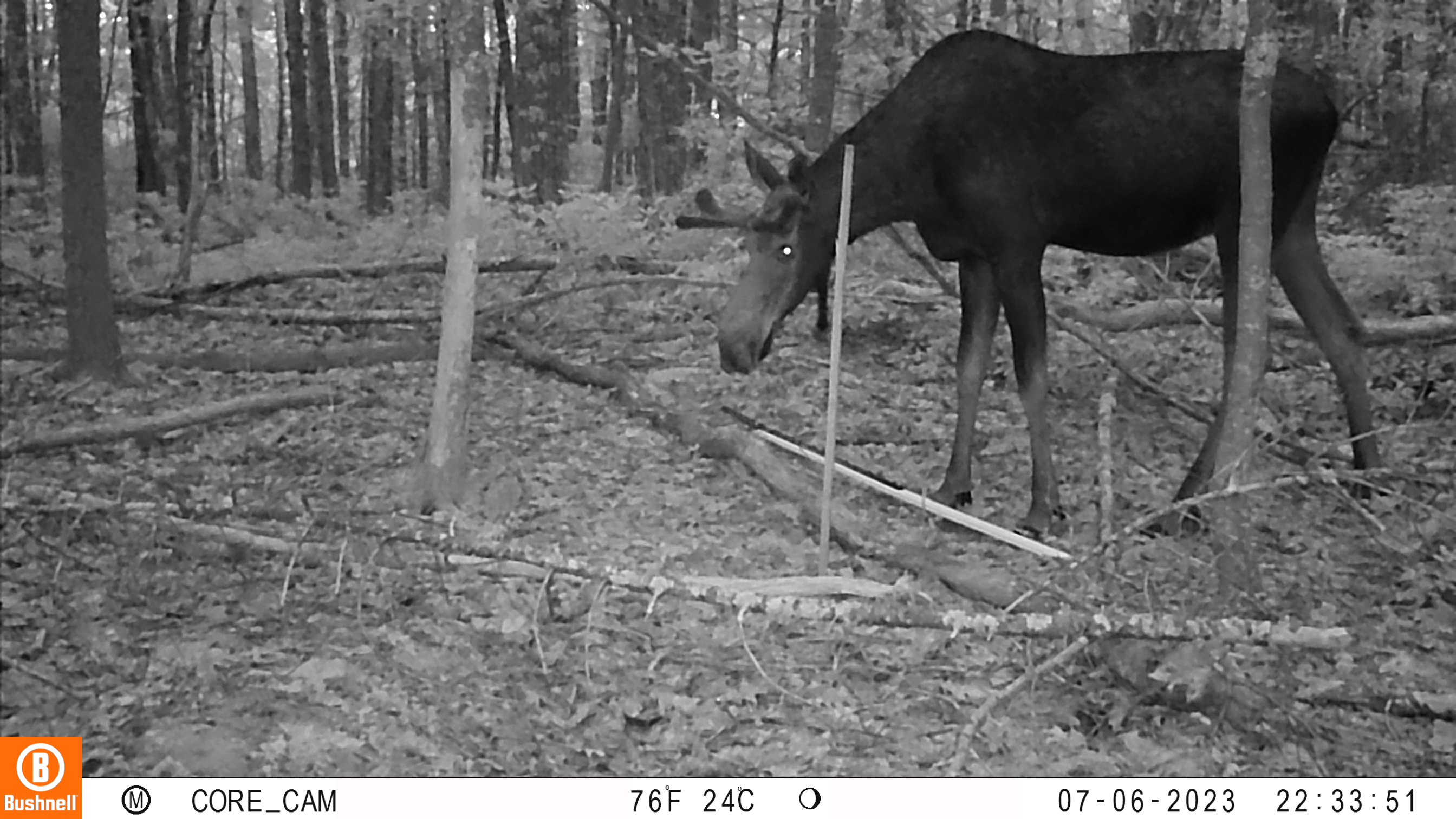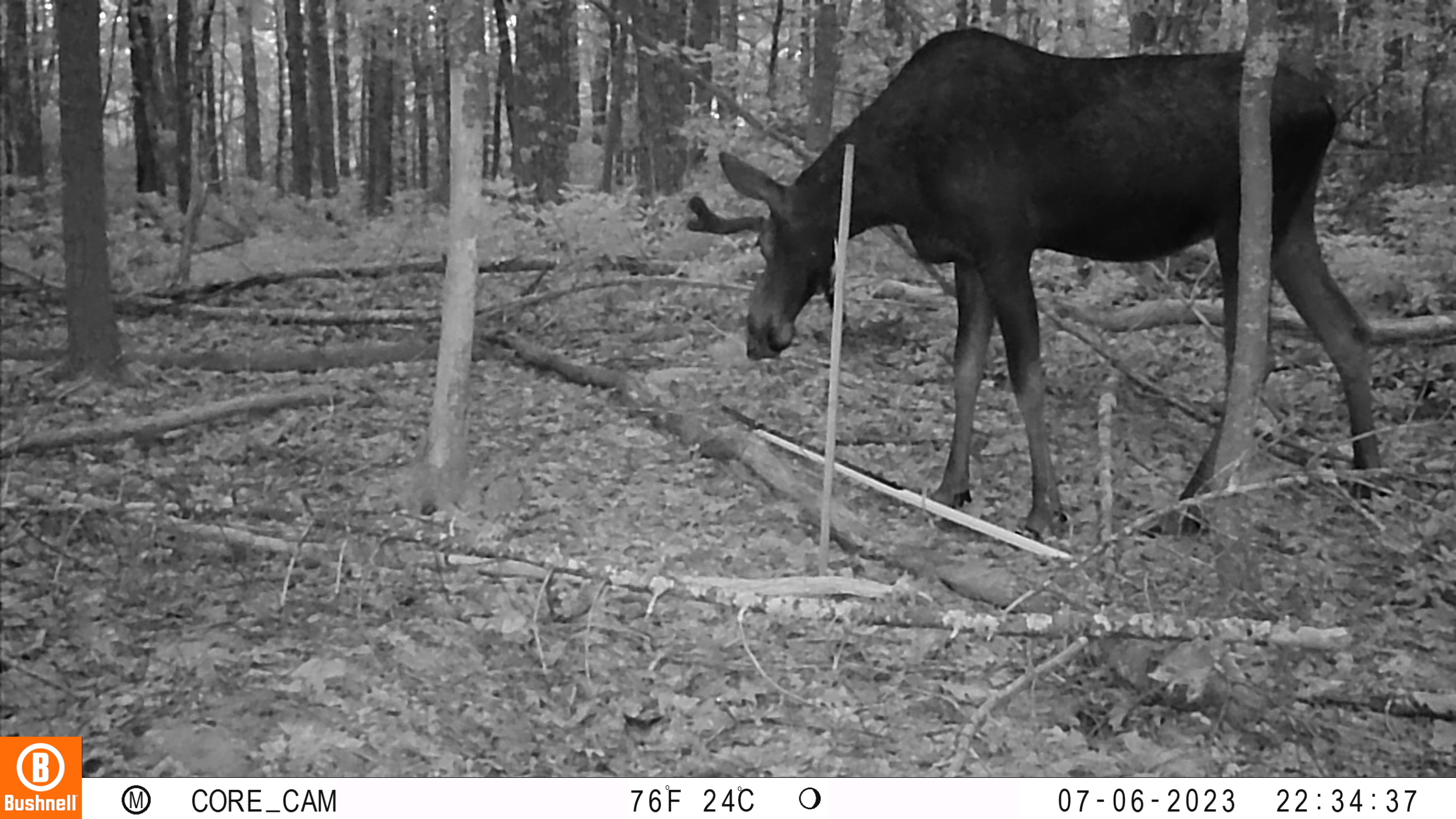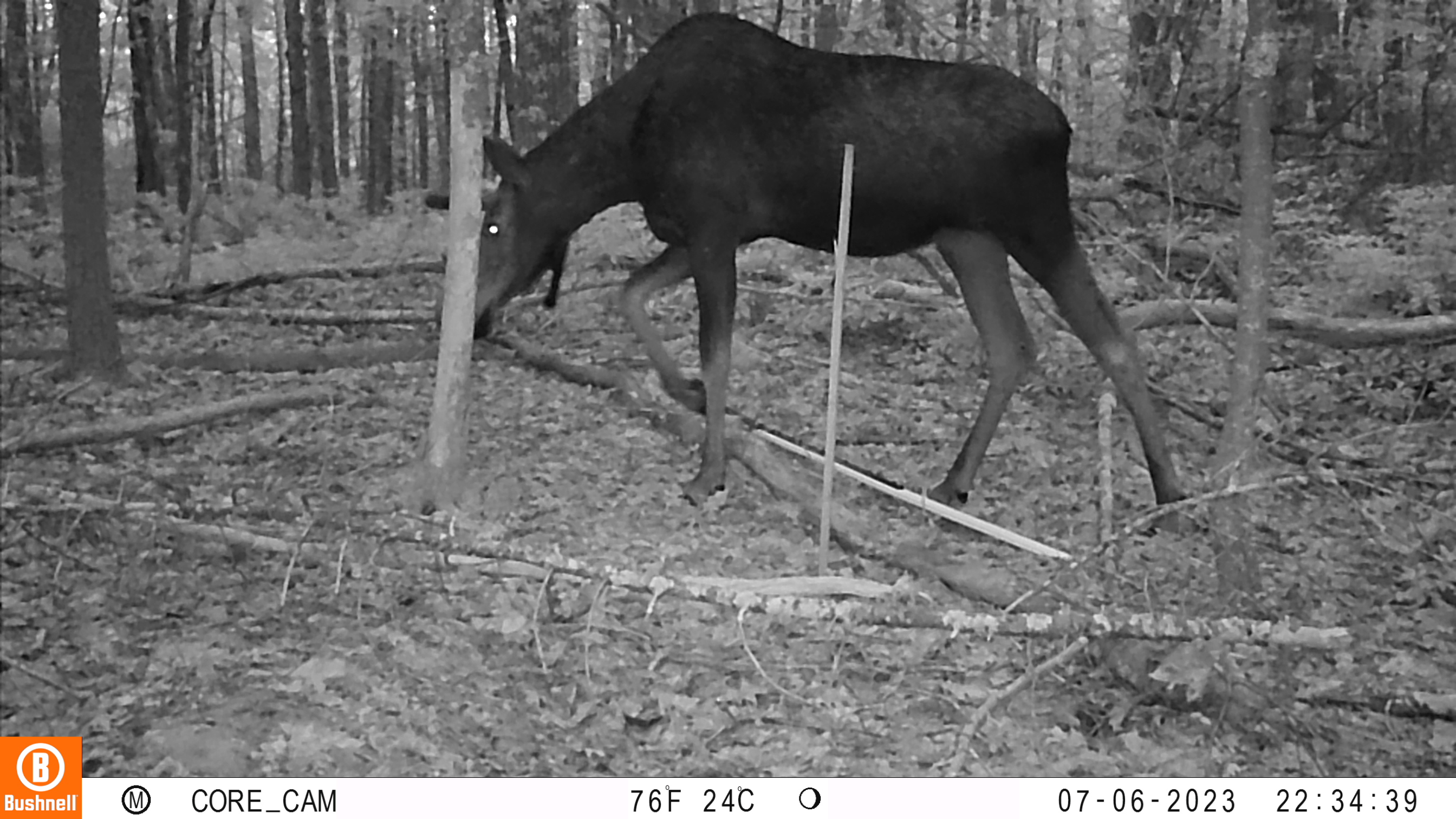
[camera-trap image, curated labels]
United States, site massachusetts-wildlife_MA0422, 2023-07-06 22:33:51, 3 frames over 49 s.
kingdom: Animalia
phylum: Chordata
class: Mammalia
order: Artiodactyla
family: Cervidae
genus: Alces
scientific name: Alces alces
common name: moose